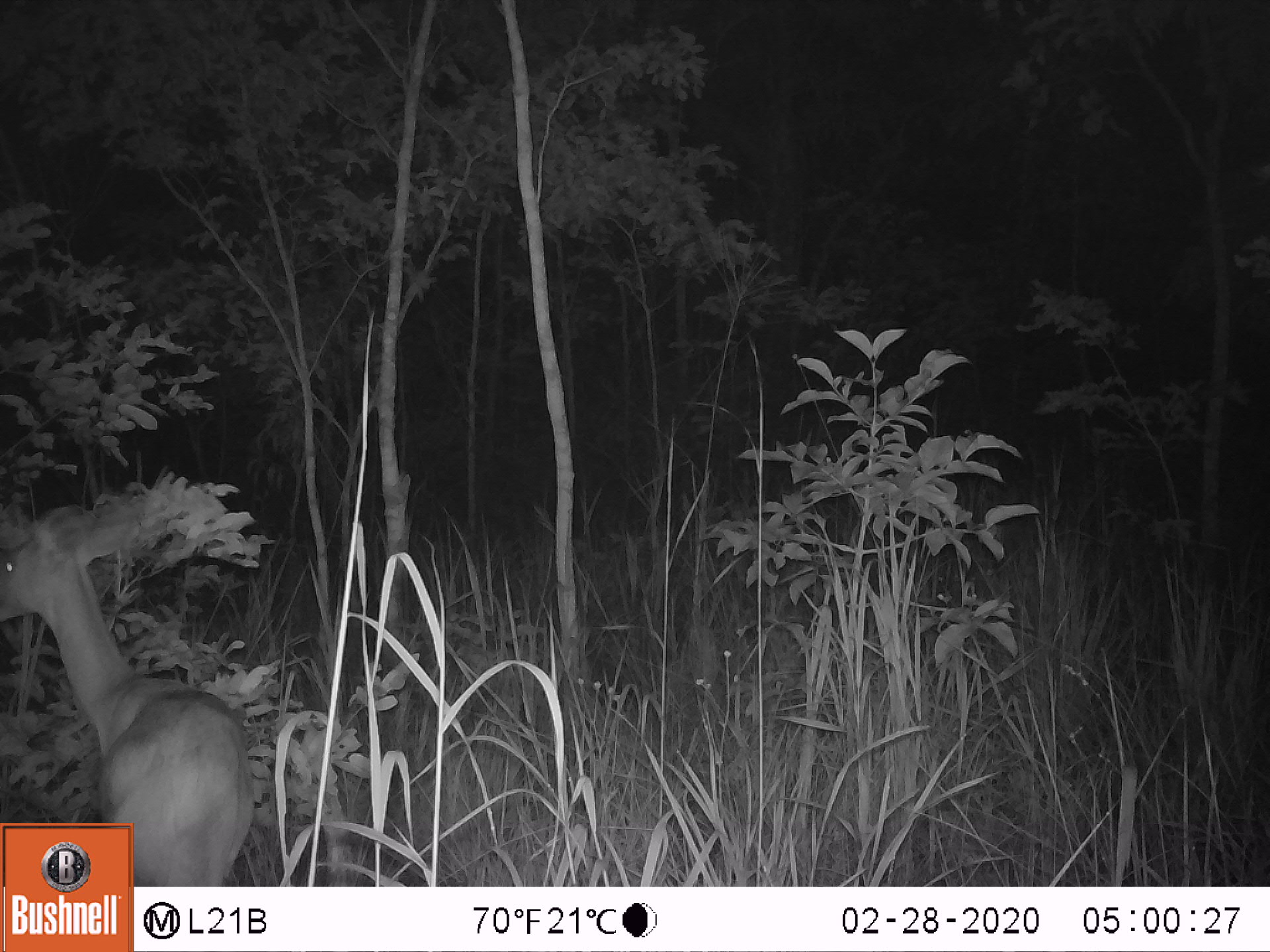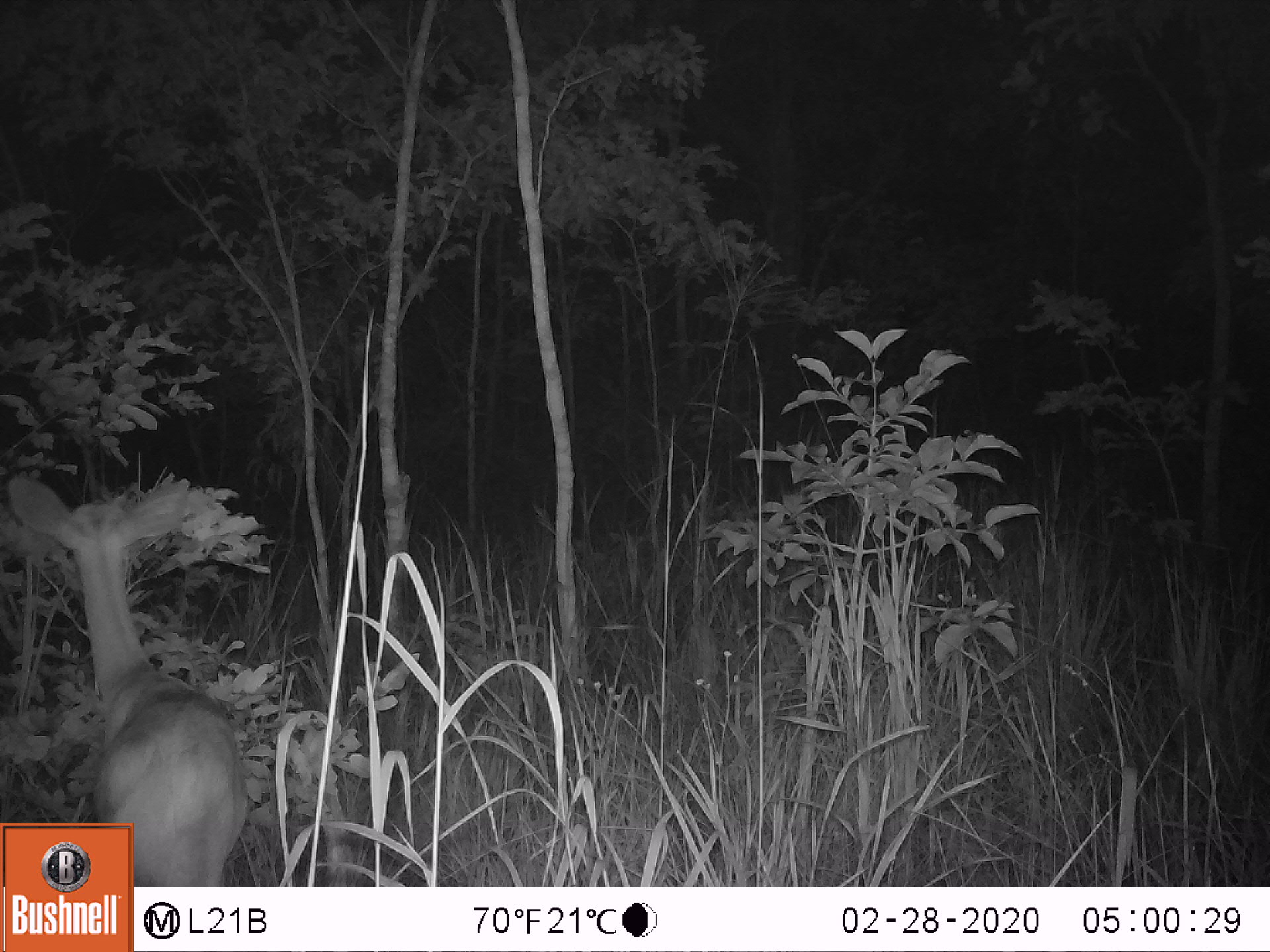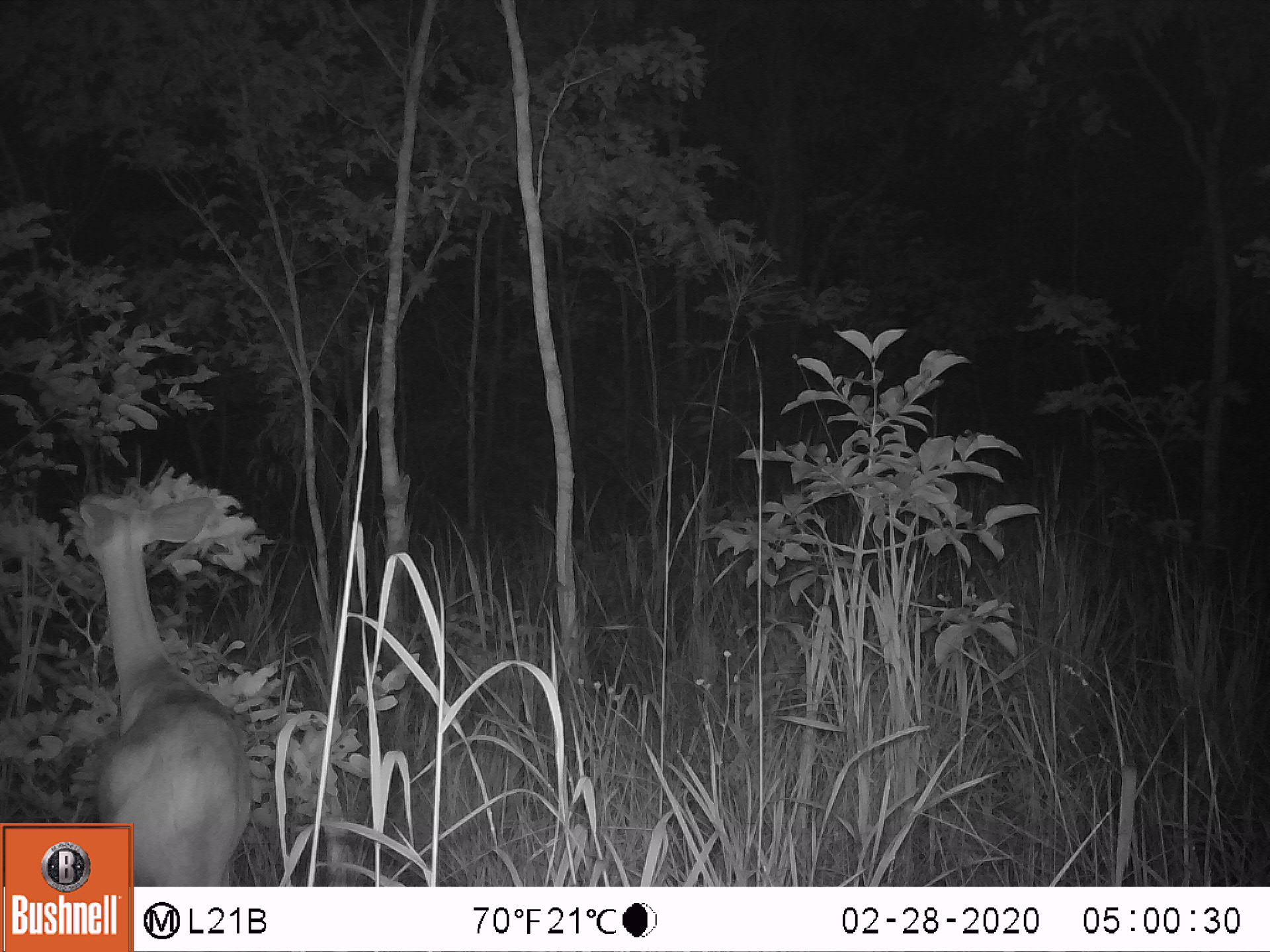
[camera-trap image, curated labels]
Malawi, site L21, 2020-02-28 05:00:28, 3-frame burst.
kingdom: Animalia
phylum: Chordata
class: Mammalia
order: Artiodactyla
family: Bovidae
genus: Redunca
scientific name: Redunca arundinum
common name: southern reedbuck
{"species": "southern reedbuck (Redunca arundinum)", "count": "1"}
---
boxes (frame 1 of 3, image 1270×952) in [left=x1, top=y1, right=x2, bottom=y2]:
southern reedbuck: [left=7, top=486, right=260, bottom=819]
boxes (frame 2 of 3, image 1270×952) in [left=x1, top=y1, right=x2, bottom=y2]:
southern reedbuck: [left=3, top=466, right=270, bottom=819]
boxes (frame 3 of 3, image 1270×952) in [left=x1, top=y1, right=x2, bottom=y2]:
southern reedbuck: [left=62, top=479, right=260, bottom=818]